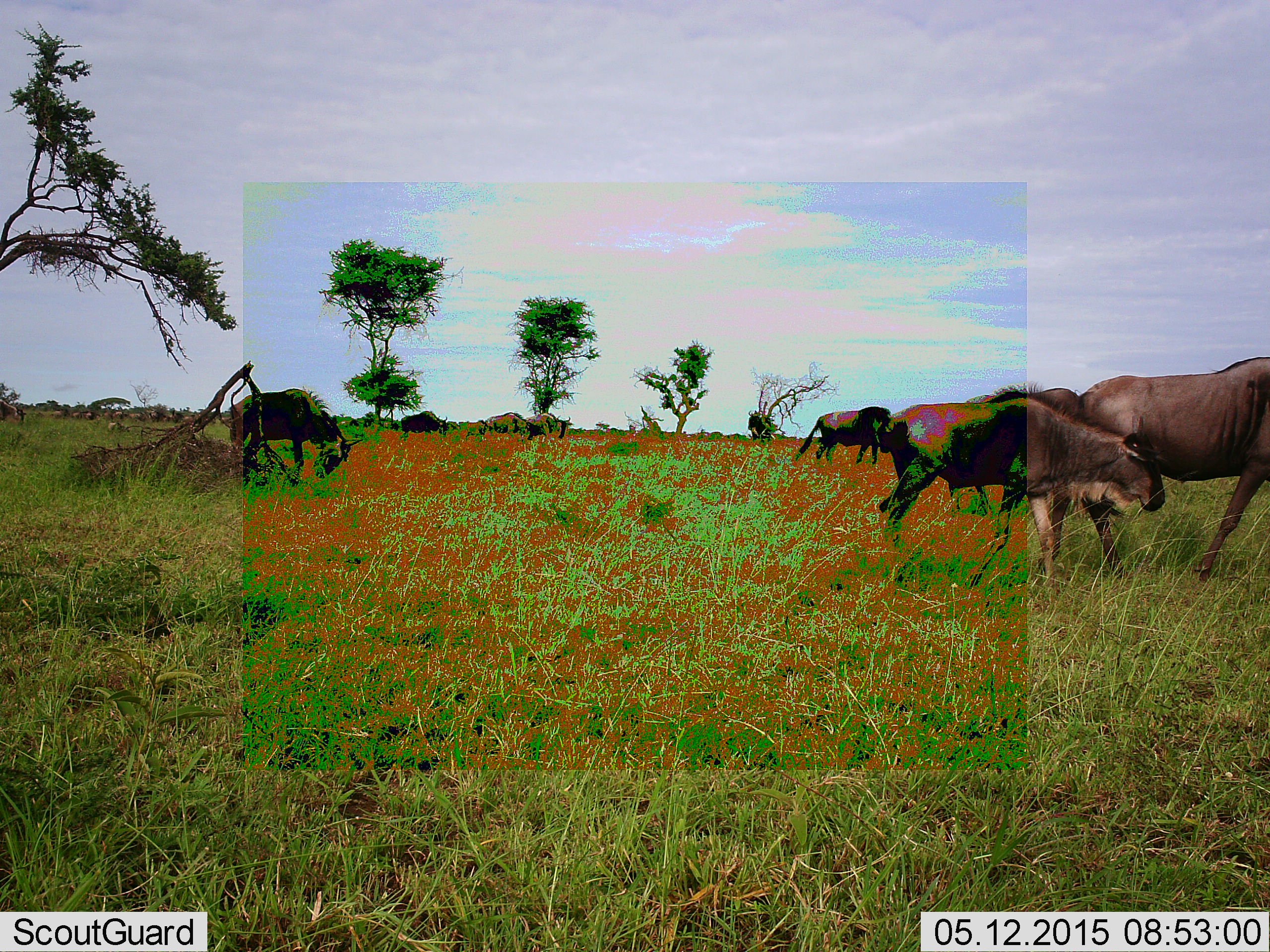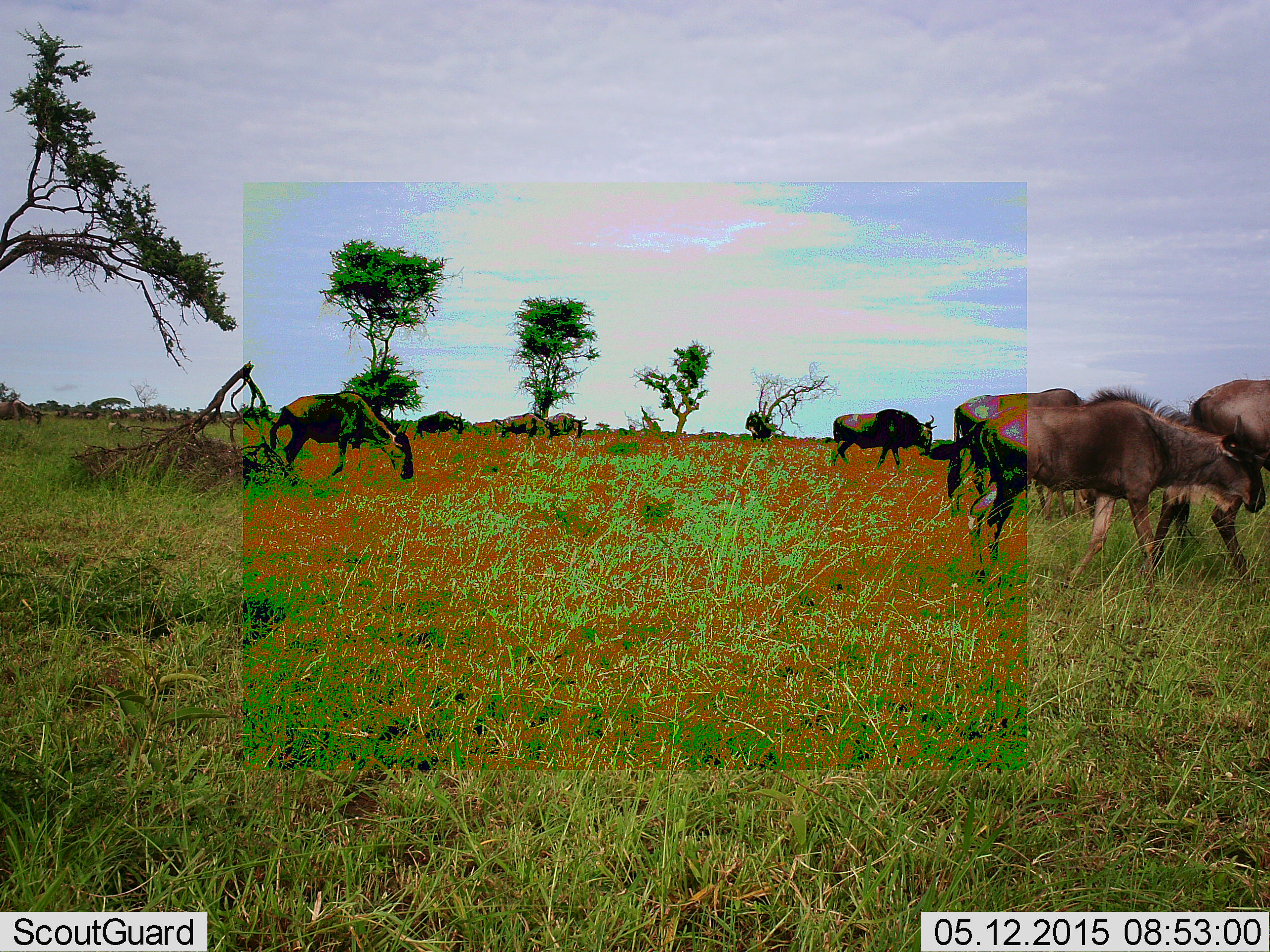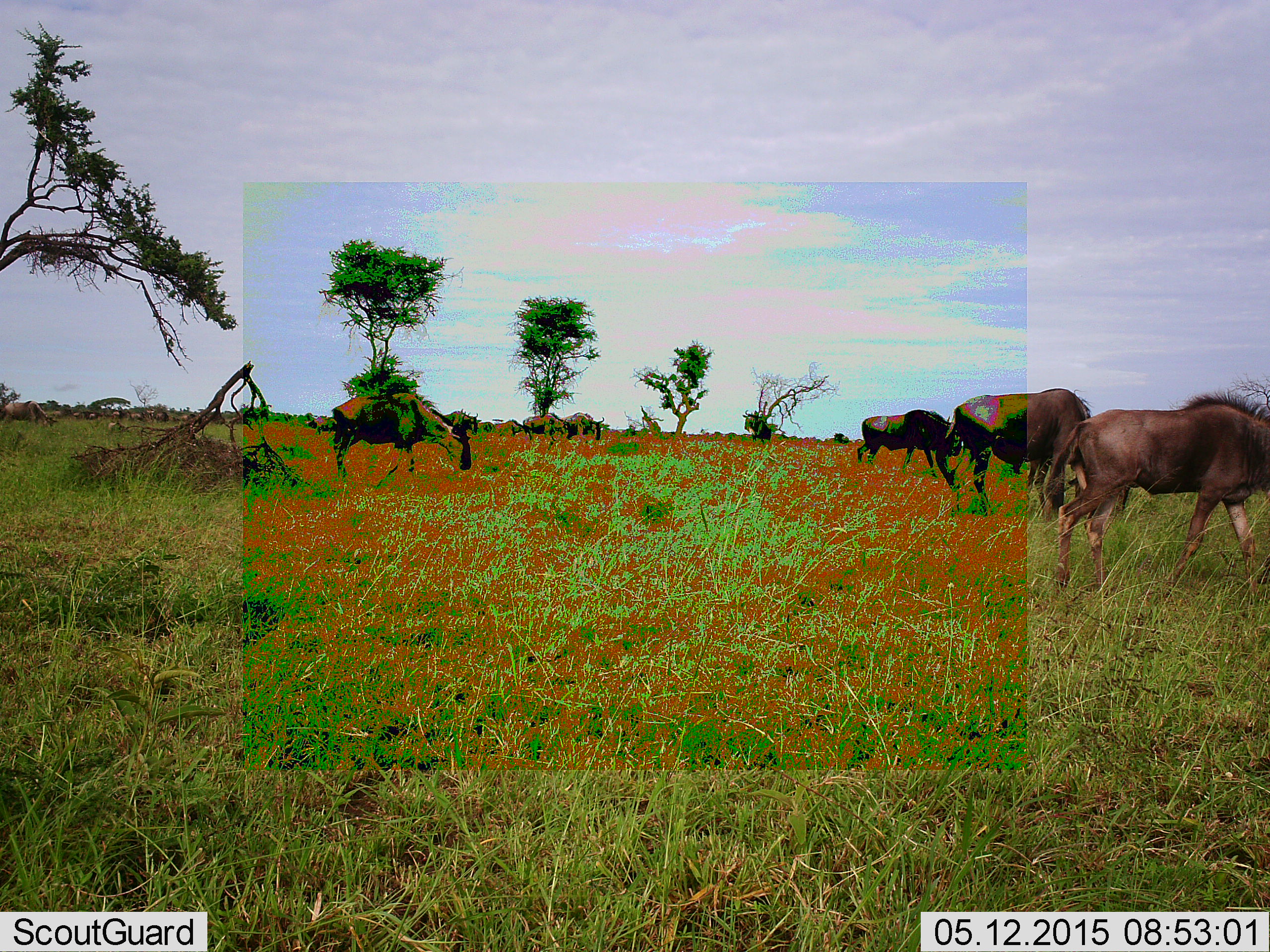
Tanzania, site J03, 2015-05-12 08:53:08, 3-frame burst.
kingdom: Animalia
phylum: Chordata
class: Mammalia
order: Artiodactyla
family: Bovidae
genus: Connochaetes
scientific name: Connochaetes taurinus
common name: blue wildebeest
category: wildebeest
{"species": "wildebeest (blue wildebeest) (Connochaetes taurinus)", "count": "9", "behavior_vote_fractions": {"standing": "0%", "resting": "0%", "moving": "90%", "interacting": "0%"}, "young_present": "10%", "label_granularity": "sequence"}